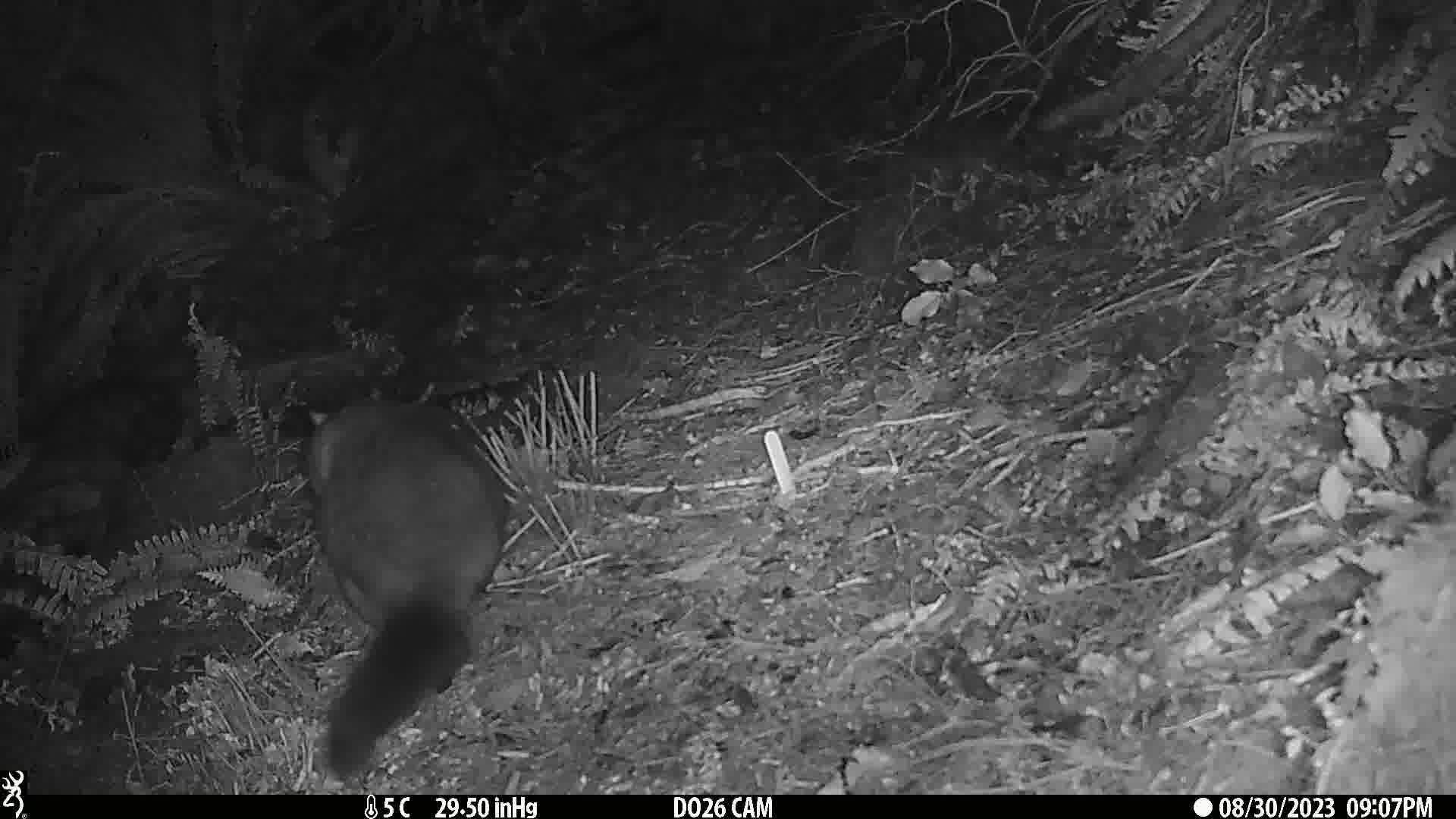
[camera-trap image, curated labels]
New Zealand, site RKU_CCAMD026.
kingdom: Animalia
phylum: Chordata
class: Mammalia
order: Diprotodontia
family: Phalangeridae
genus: Trichosurus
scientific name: Trichosurus vulpecula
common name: common brushtail possum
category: possum